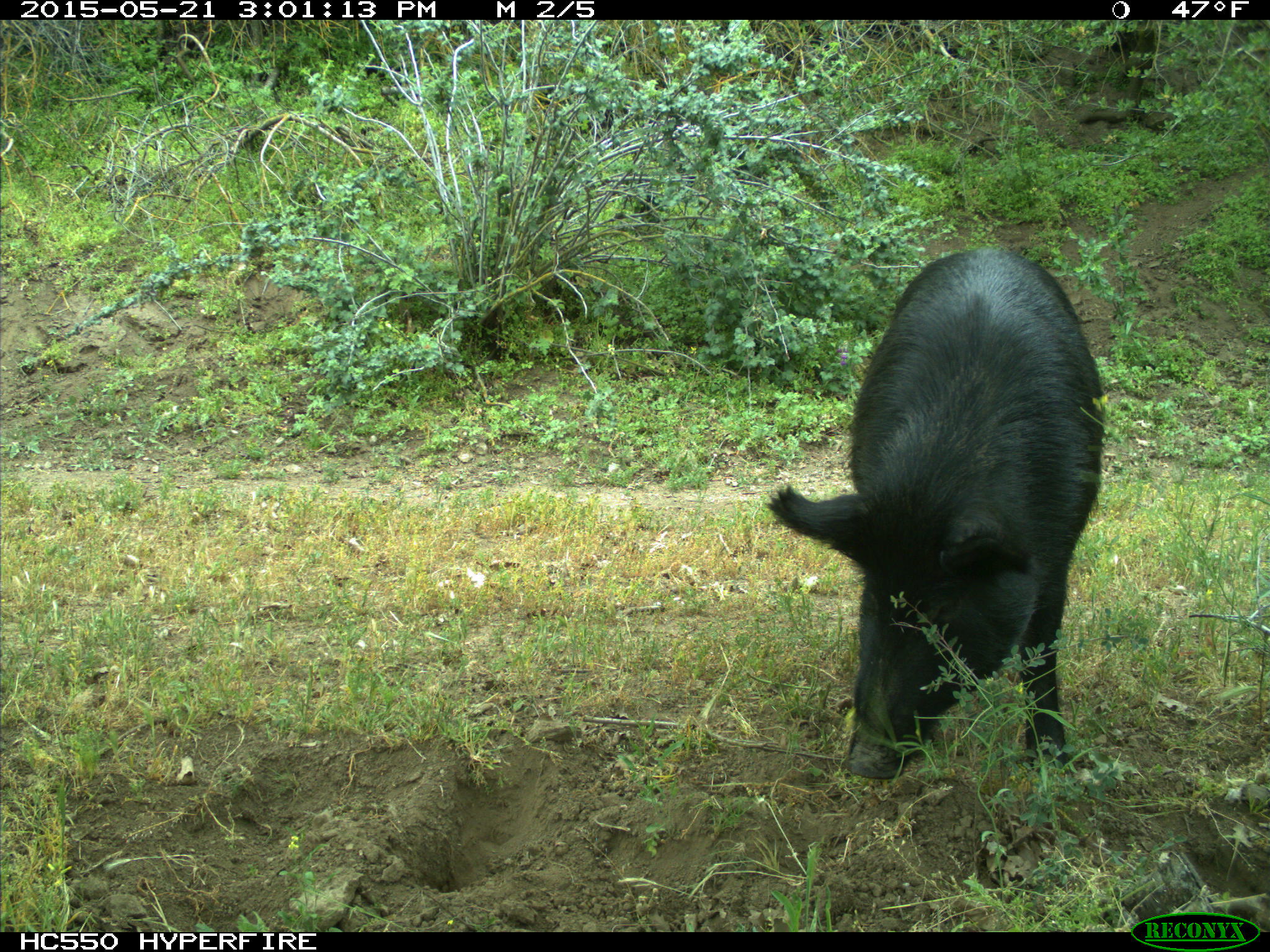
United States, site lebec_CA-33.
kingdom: Animalia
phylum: Chordata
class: Mammalia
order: Artiodactyla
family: Suidae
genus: Sus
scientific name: Sus scrofa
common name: wild boar